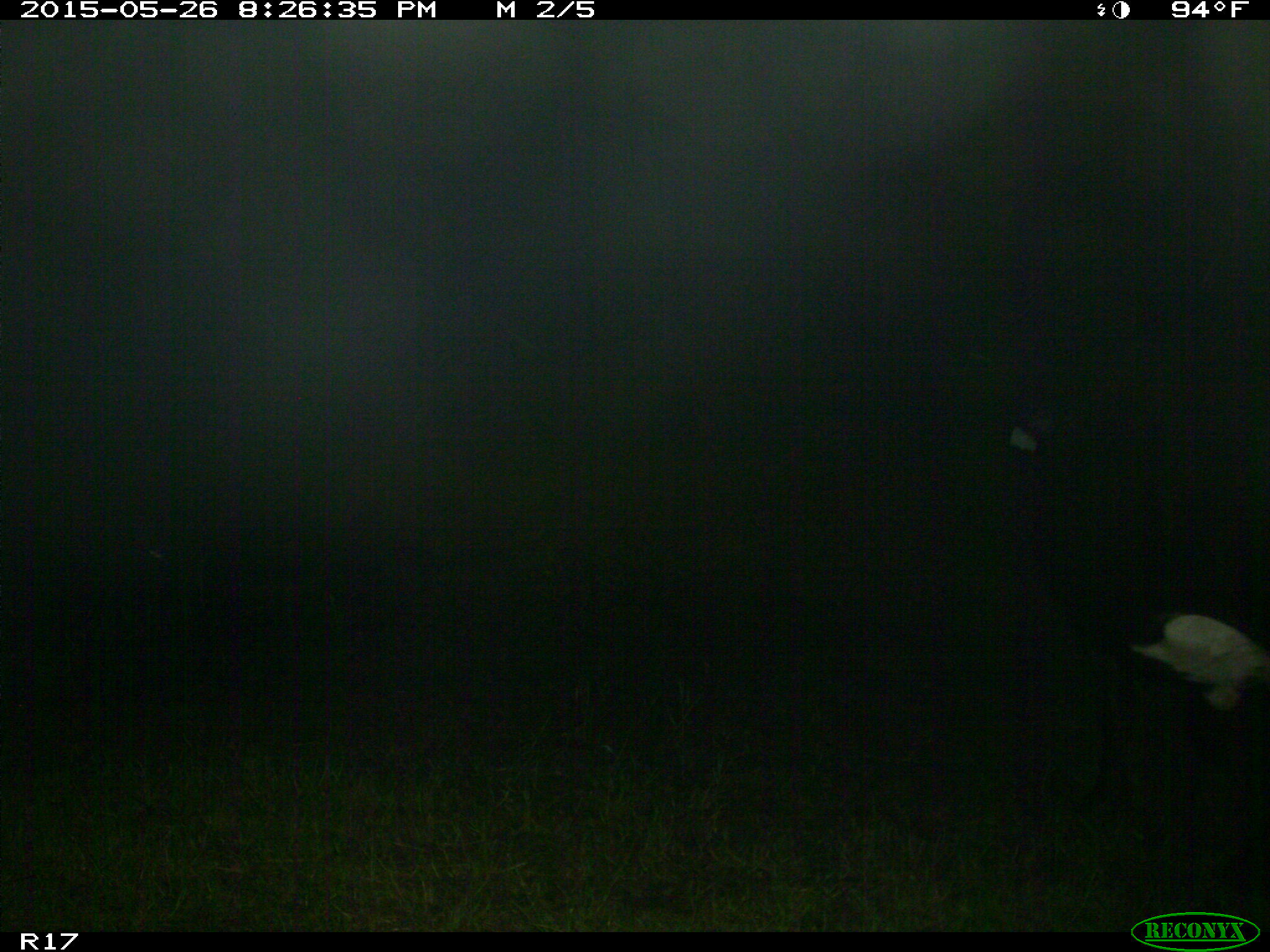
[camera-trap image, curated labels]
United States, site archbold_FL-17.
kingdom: Animalia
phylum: Chordata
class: Mammalia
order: Artiodactyla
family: Bovidae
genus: Bos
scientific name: Bos taurus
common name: domestic cow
Bos taurus (domestic cow).